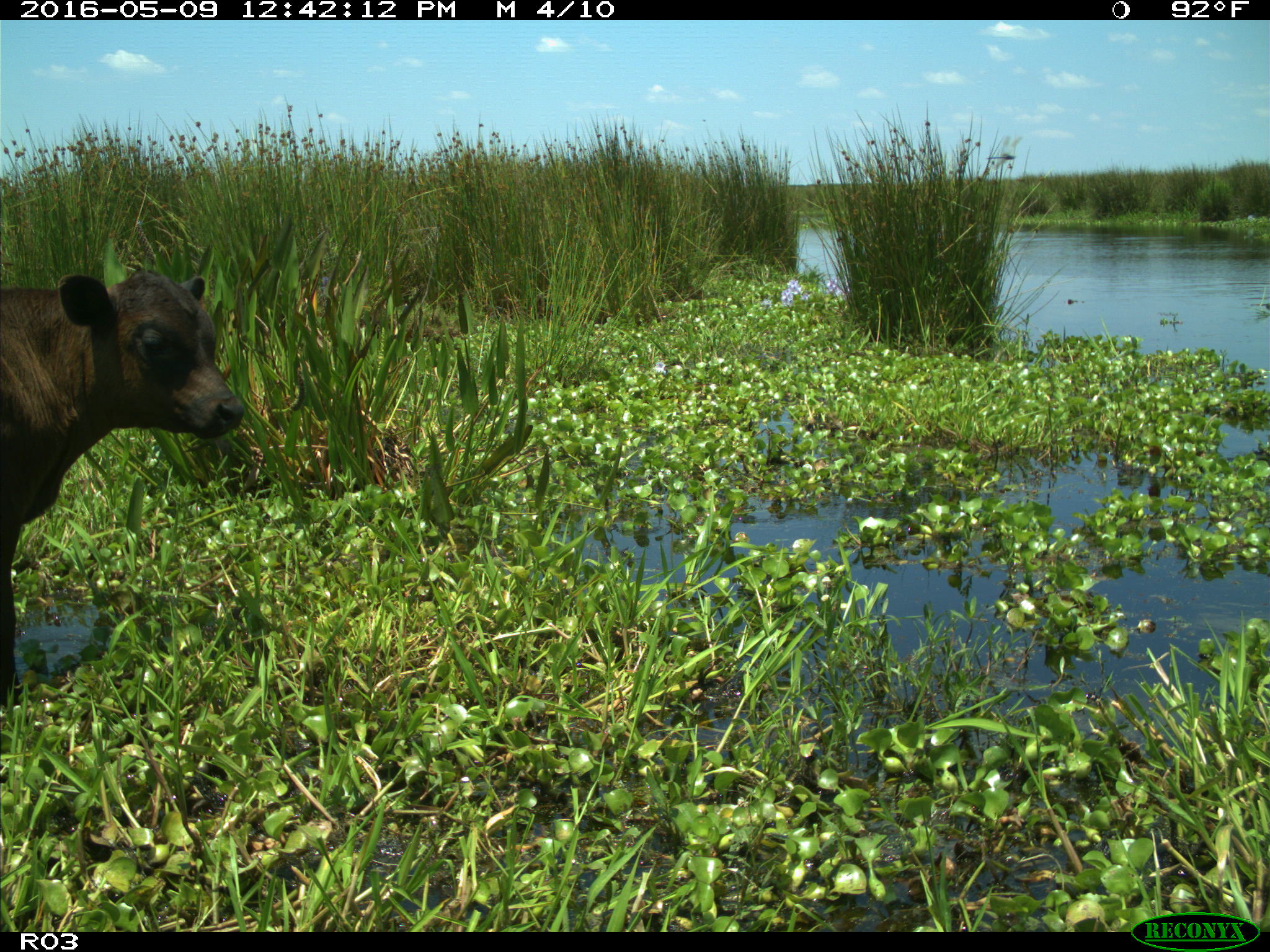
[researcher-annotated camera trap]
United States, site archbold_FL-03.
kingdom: Animalia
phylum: Chordata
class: Mammalia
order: Artiodactyla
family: Bovidae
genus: Bos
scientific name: Bos taurus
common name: domestic cow